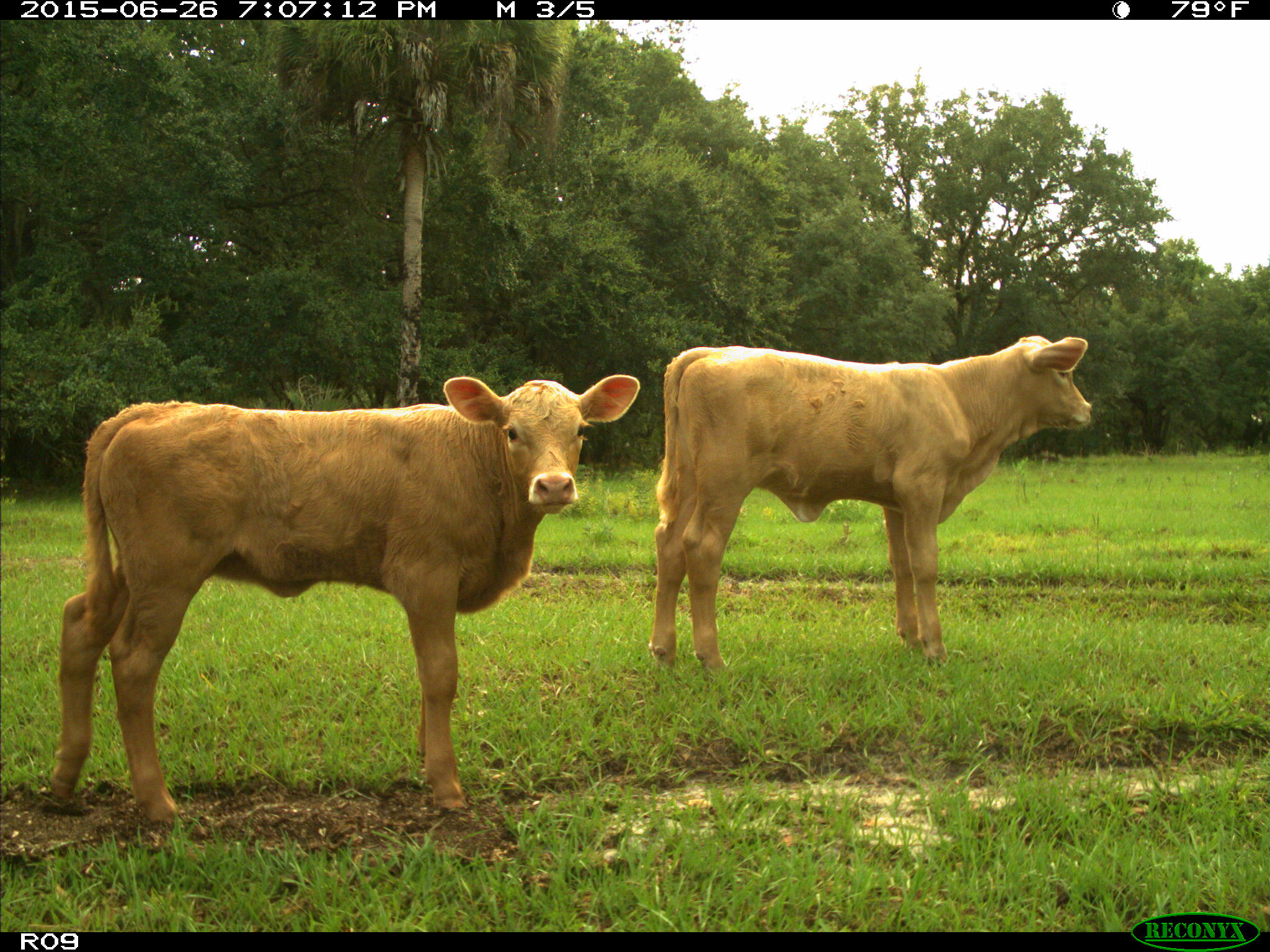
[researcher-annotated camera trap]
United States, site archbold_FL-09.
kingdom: Animalia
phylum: Chordata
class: Mammalia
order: Artiodactyla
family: Bovidae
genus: Bos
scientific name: Bos taurus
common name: domestic cow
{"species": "Bos taurus (domestic cow)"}